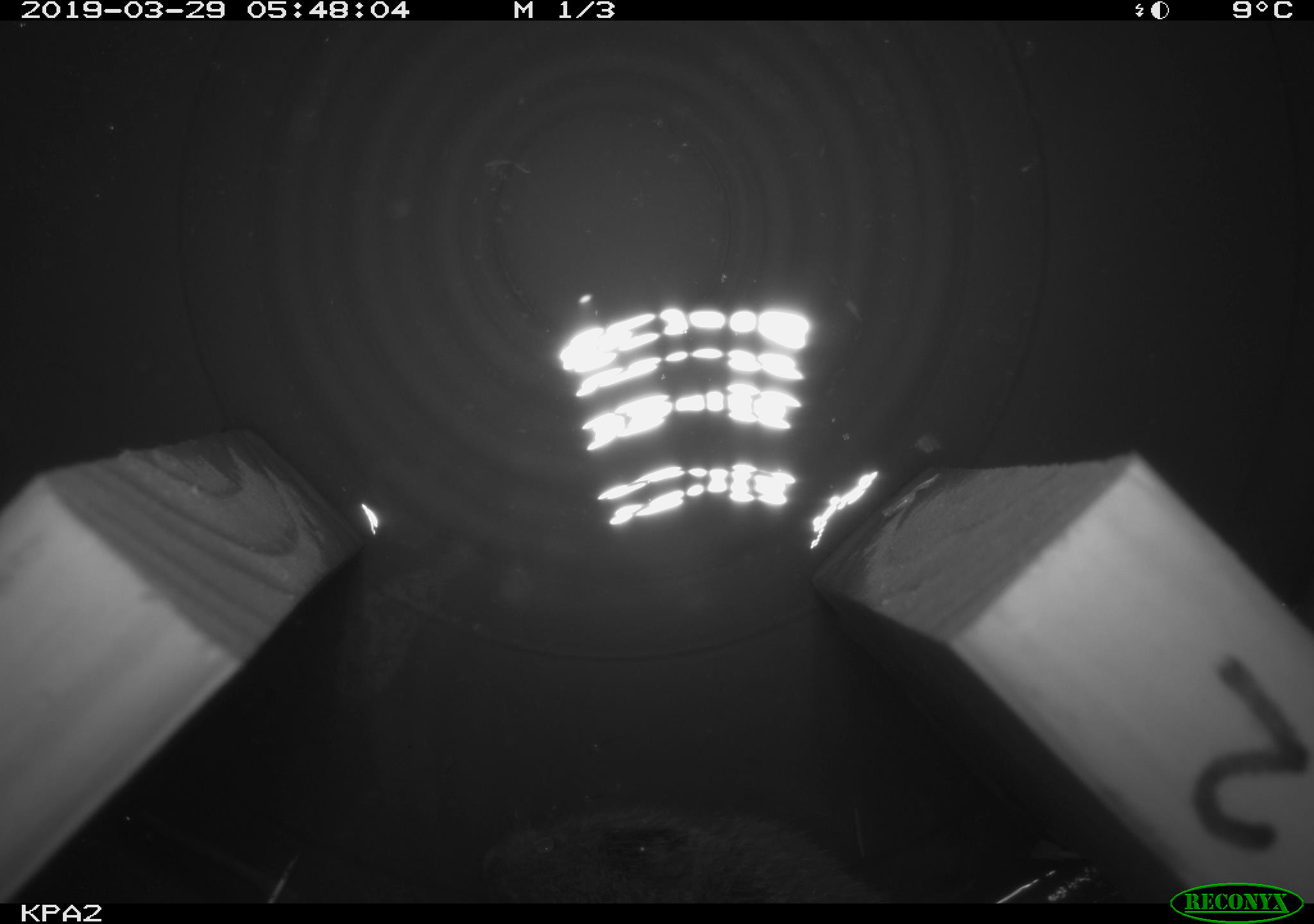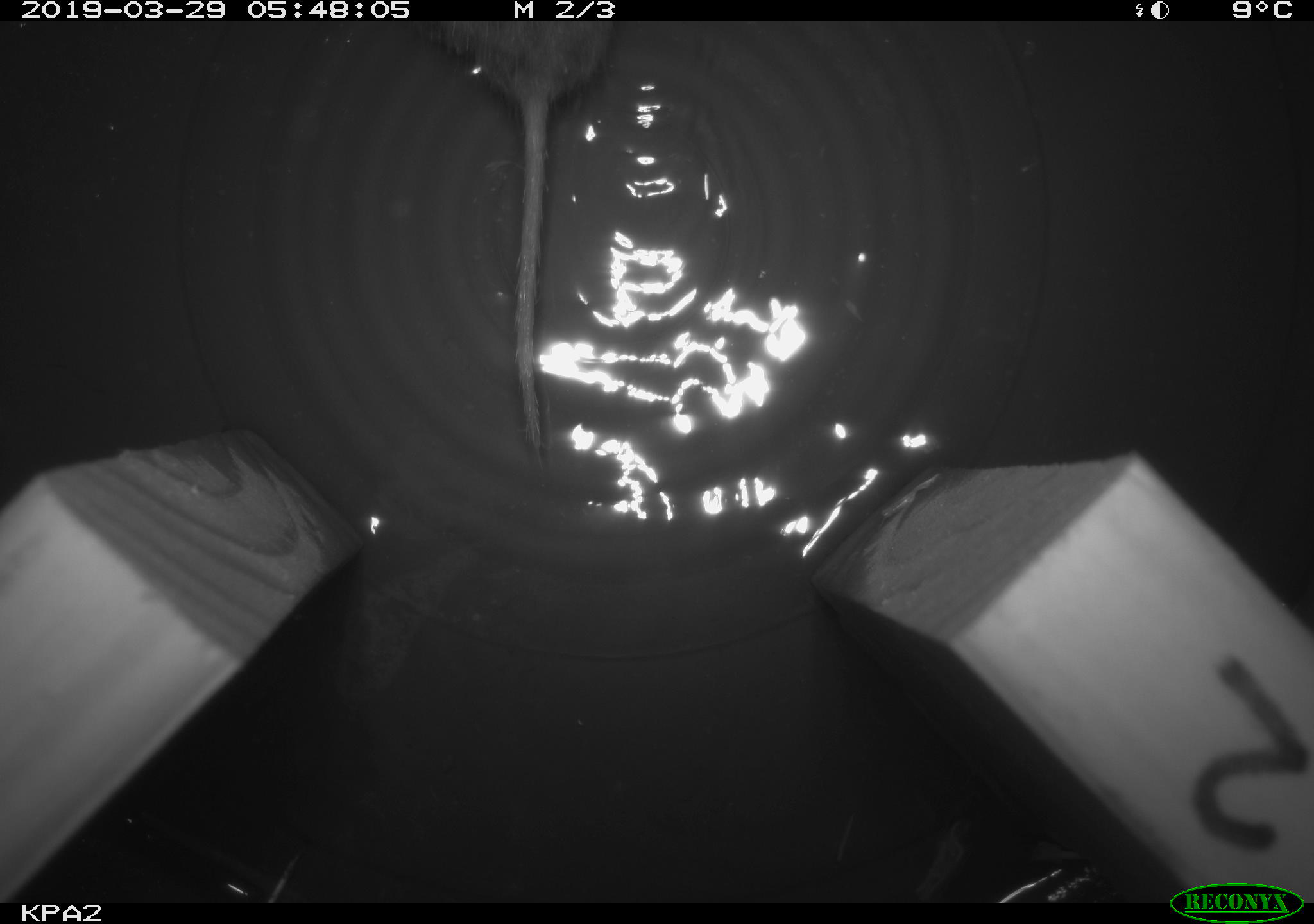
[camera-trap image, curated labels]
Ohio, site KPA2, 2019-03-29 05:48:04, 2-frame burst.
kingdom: Animalia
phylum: Chordata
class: Mammalia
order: Rodentia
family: Cricetidae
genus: Microtus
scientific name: Microtus pennsylvanicus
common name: meadow vole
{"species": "meadow vole (Microtus pennsylvanicus)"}